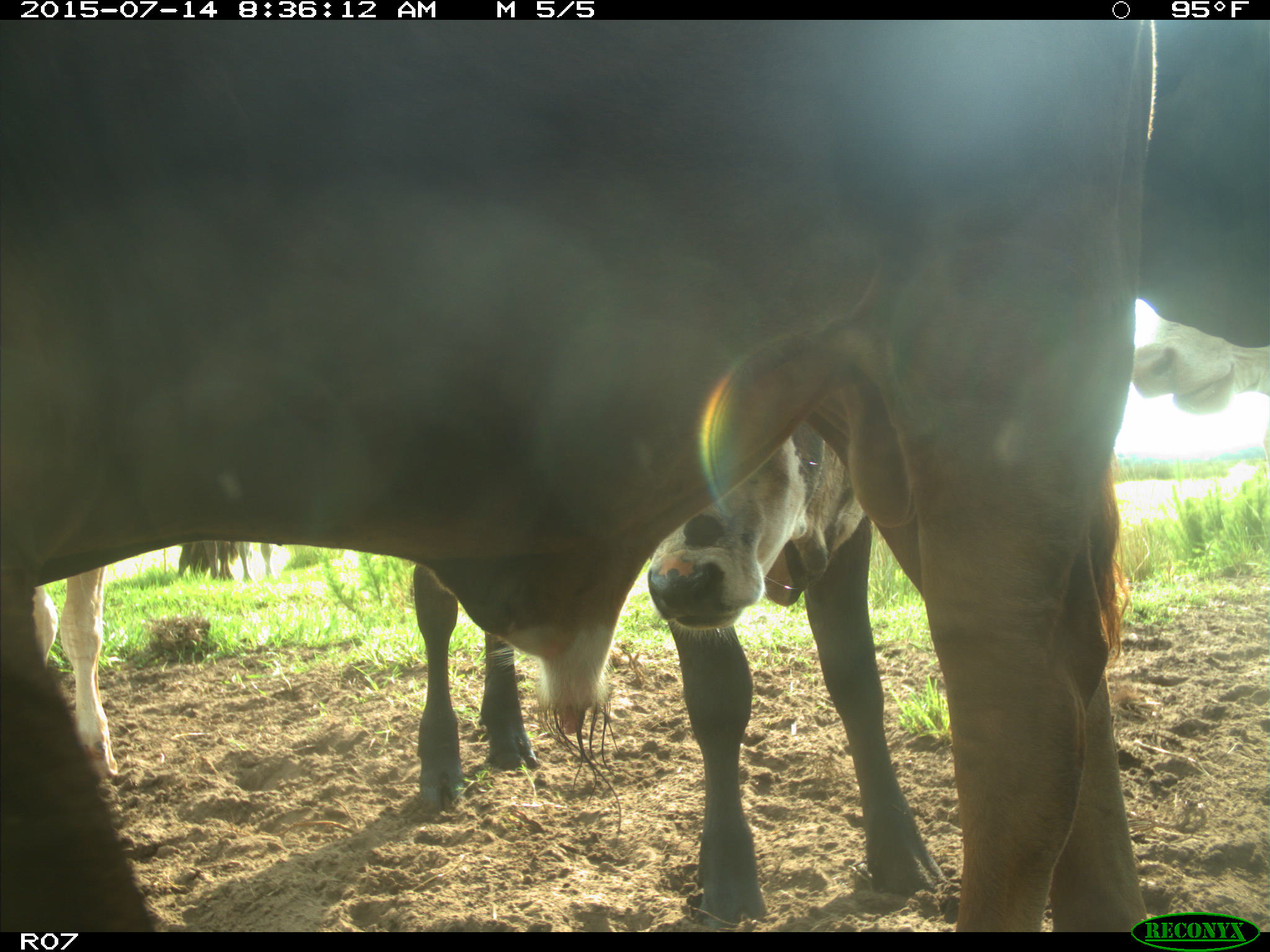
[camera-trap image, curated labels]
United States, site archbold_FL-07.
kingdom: Animalia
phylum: Chordata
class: Mammalia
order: Artiodactyla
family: Bovidae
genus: Bos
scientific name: Bos taurus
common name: domestic cow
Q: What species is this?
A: Bos taurus (domestic cow).